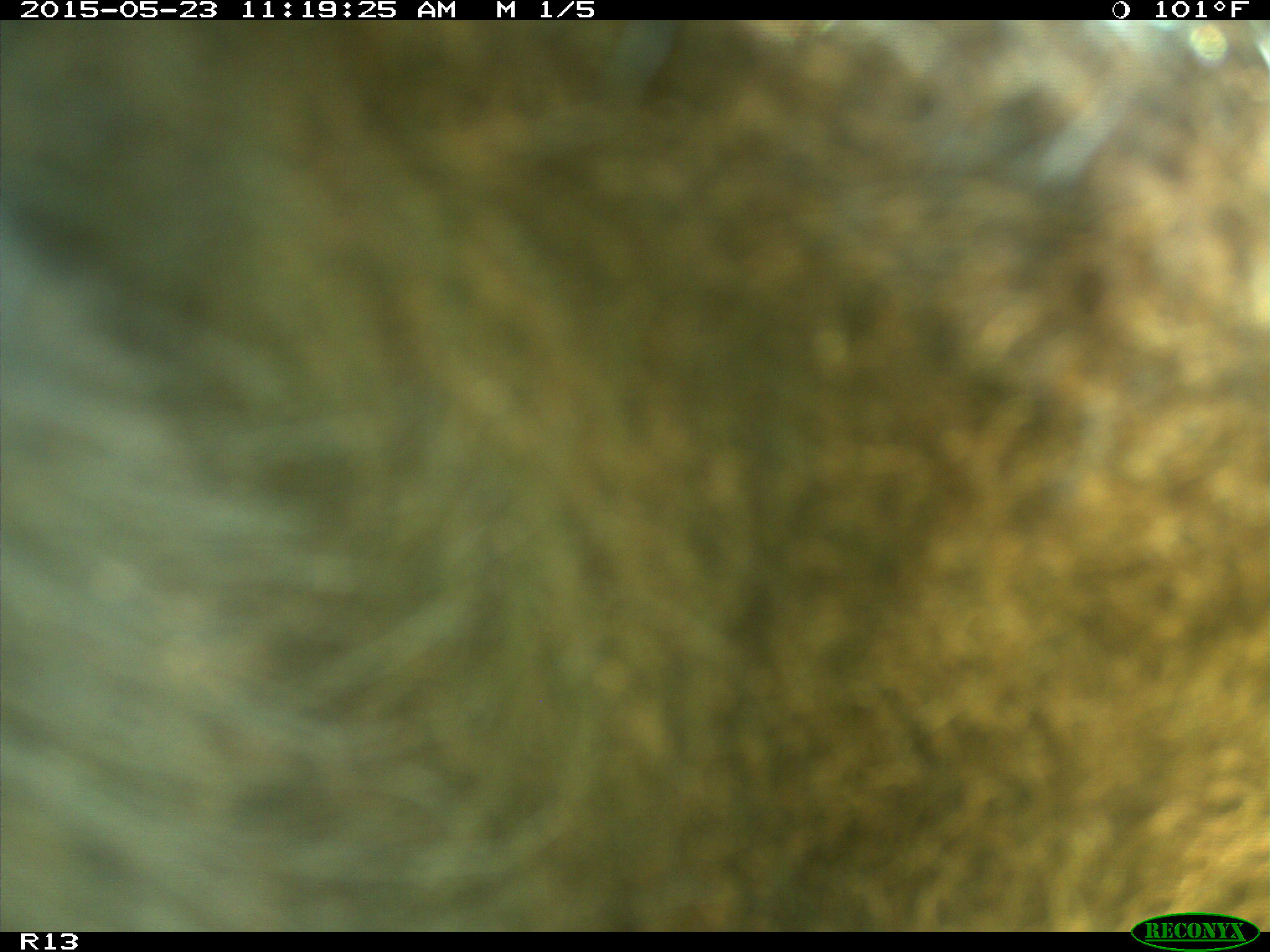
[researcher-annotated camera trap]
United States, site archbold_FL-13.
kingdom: Animalia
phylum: Chordata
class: Mammalia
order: Artiodactyla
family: Bovidae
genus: Bos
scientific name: Bos taurus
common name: domestic cow